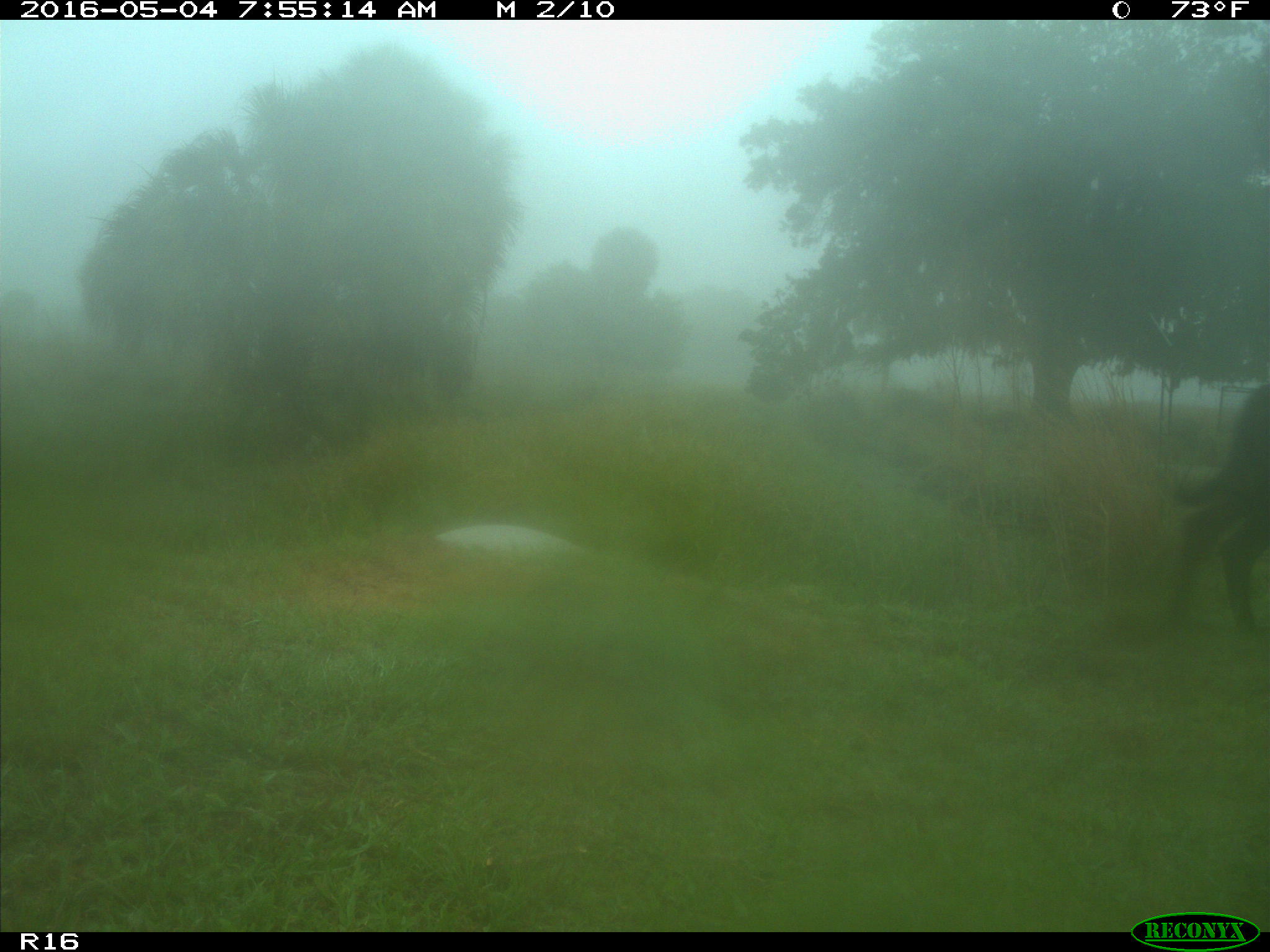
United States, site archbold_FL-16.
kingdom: Animalia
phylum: Chordata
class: Mammalia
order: Artiodactyla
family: Bovidae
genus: Bos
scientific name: Bos taurus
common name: domestic cow